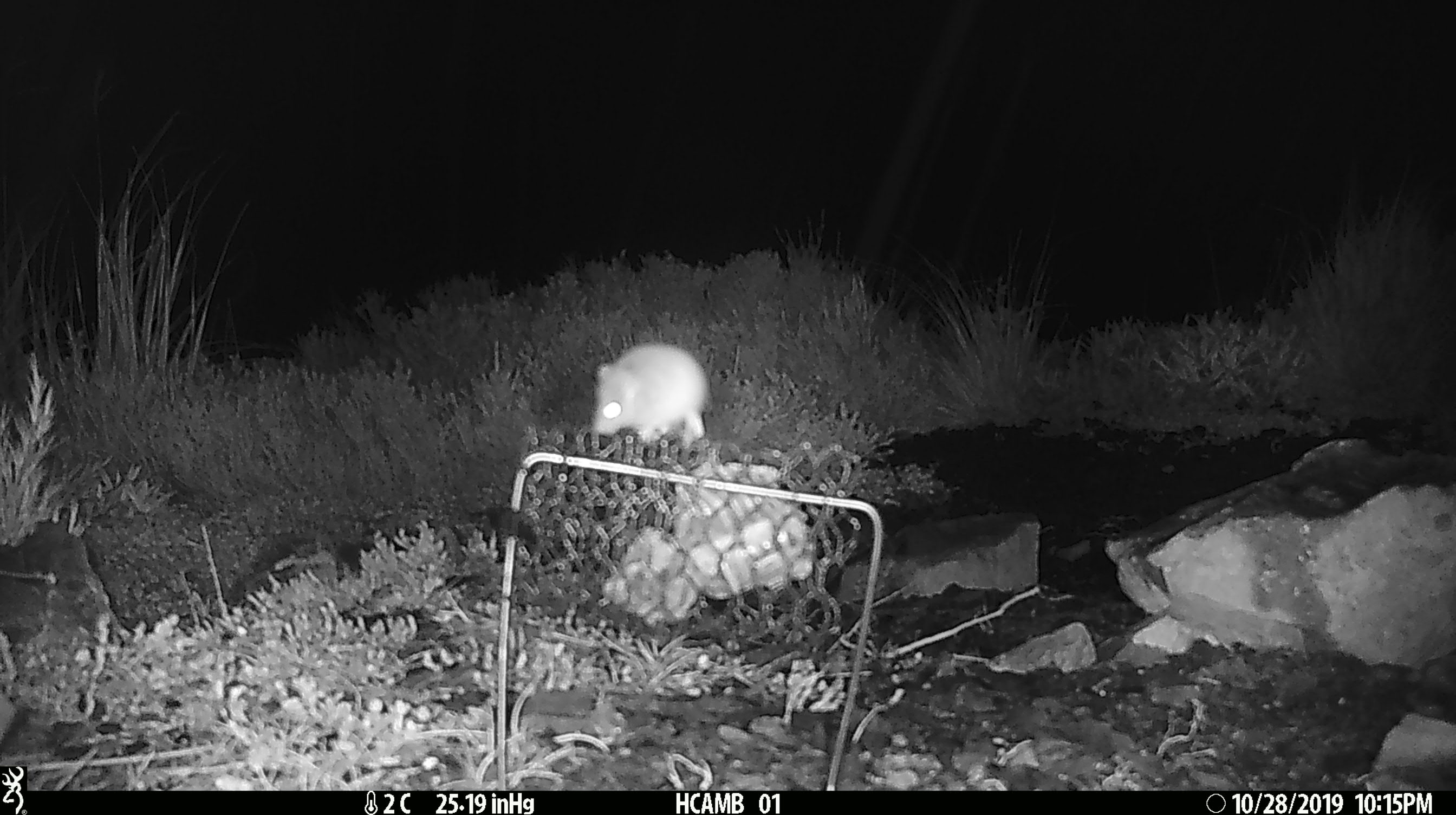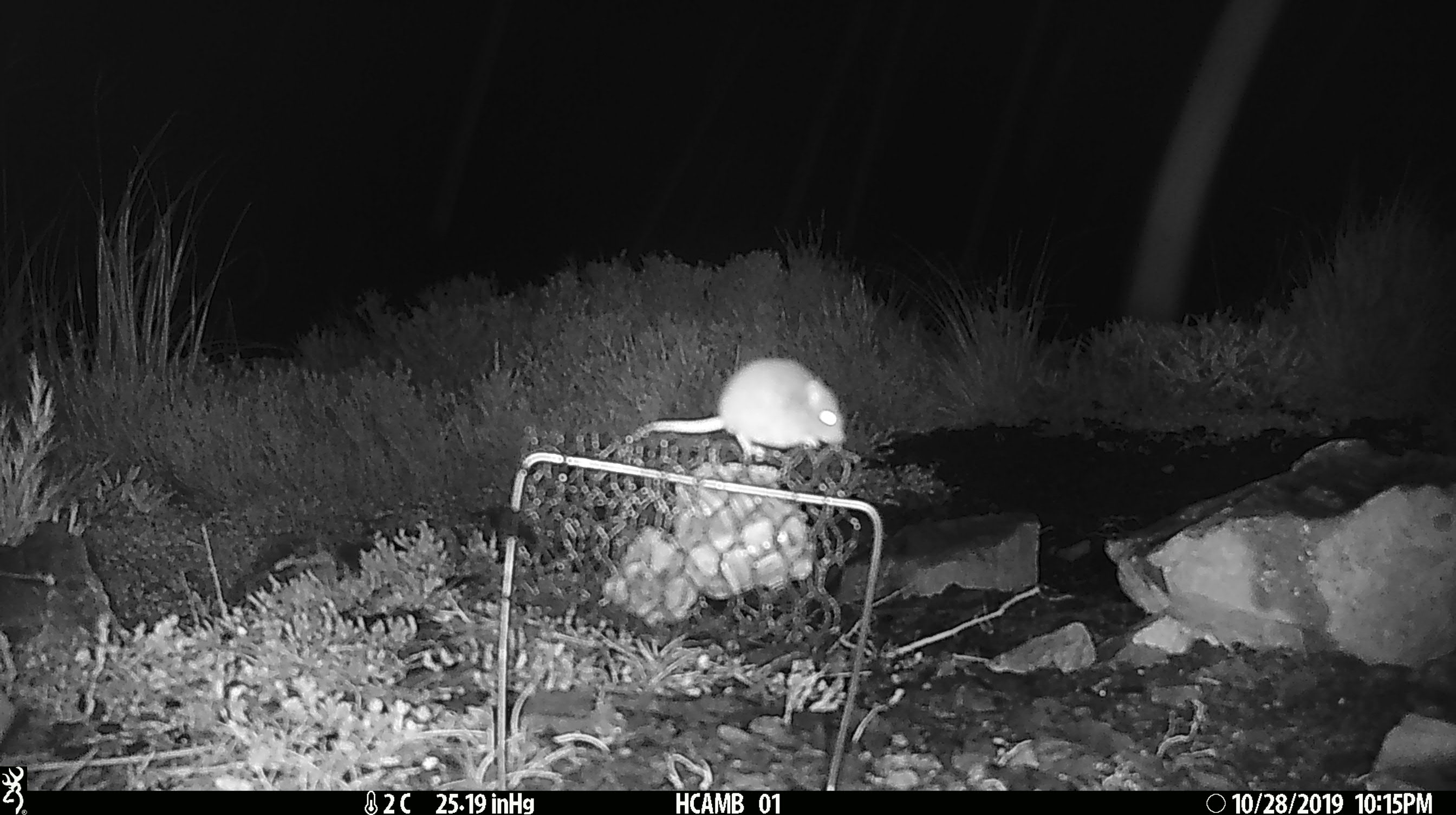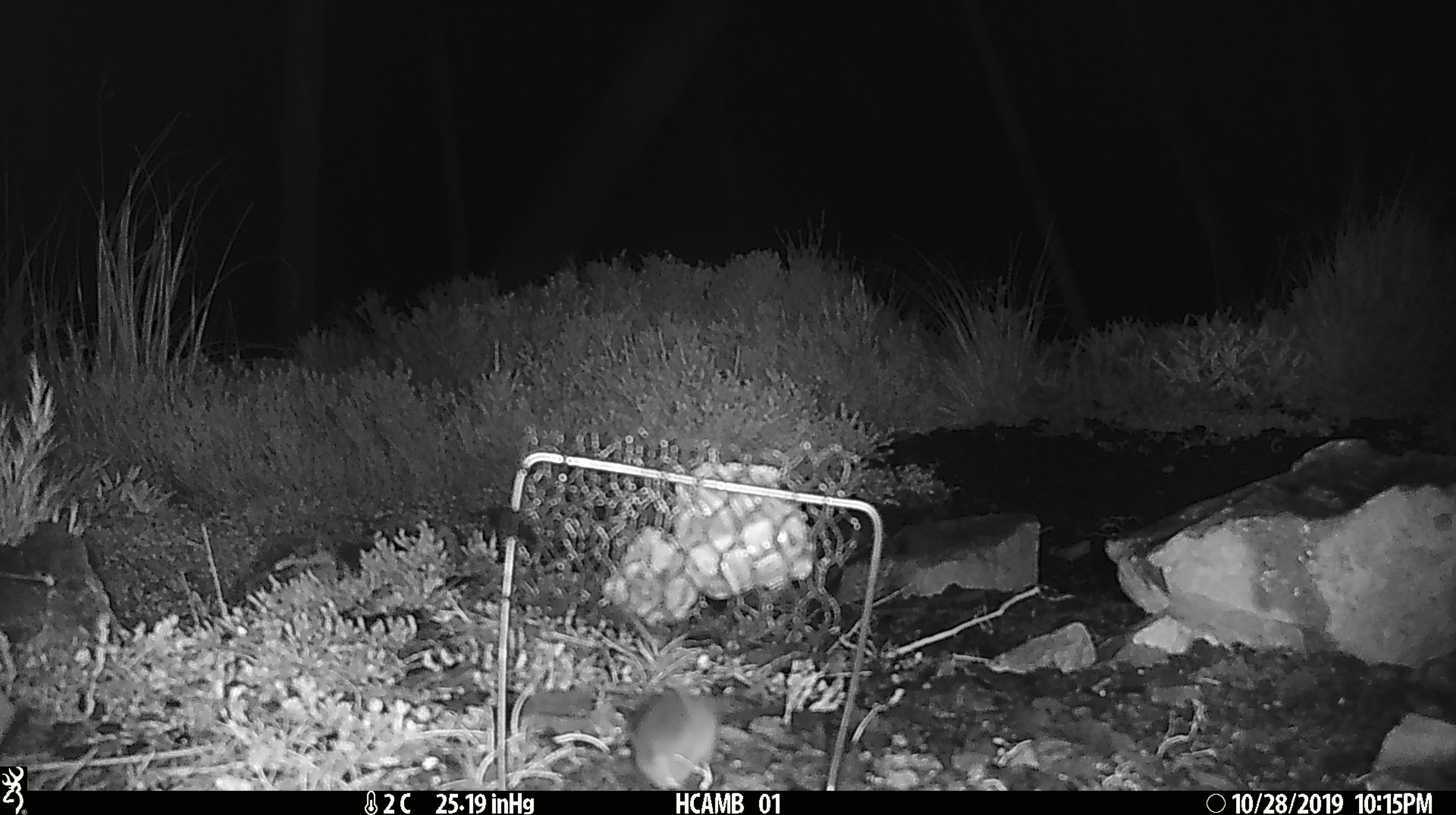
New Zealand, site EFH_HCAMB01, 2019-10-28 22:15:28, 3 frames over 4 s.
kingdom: Animalia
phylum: Chordata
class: Mammalia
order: Rodentia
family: Muridae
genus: Mus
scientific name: Mus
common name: mouse